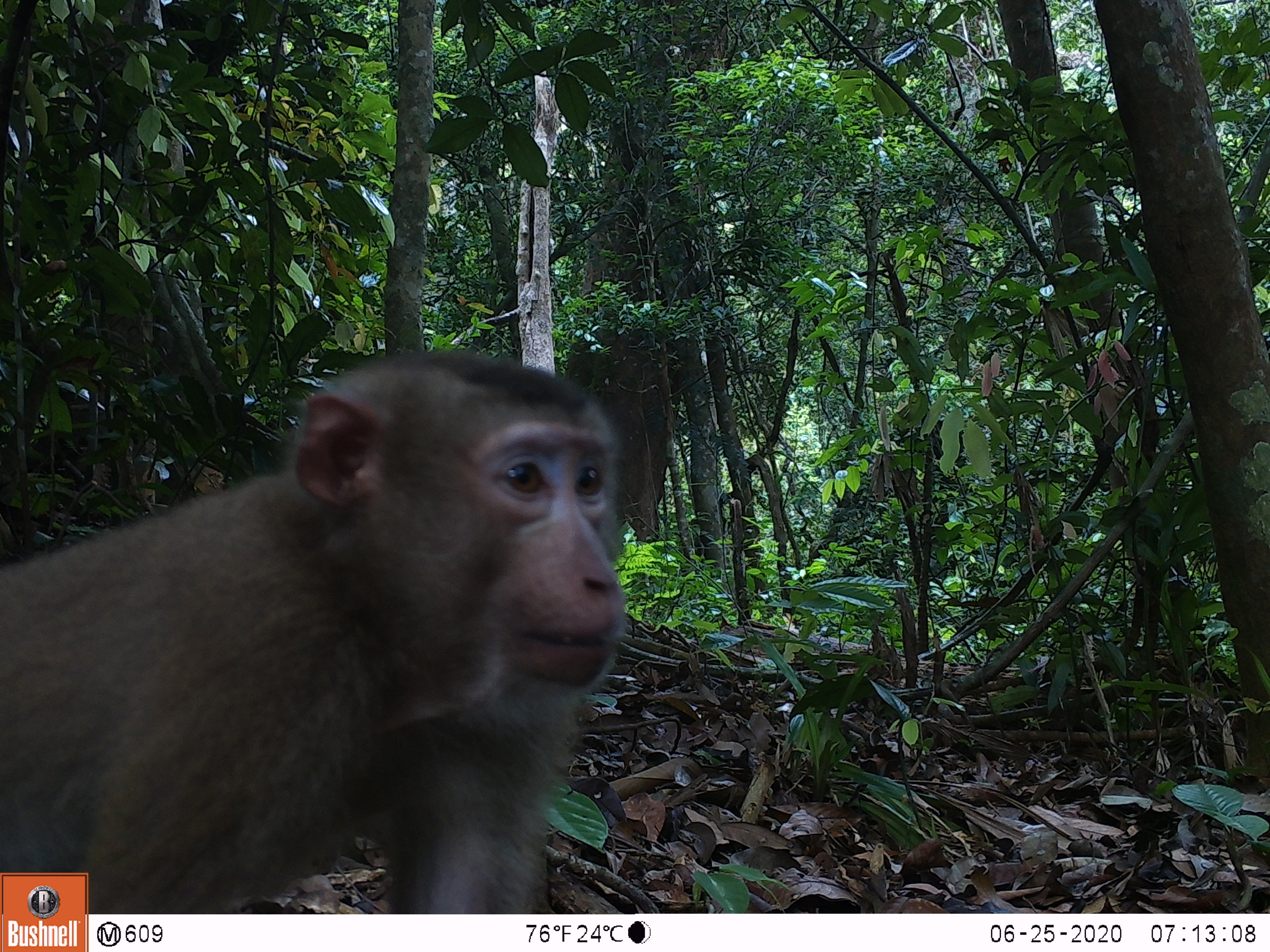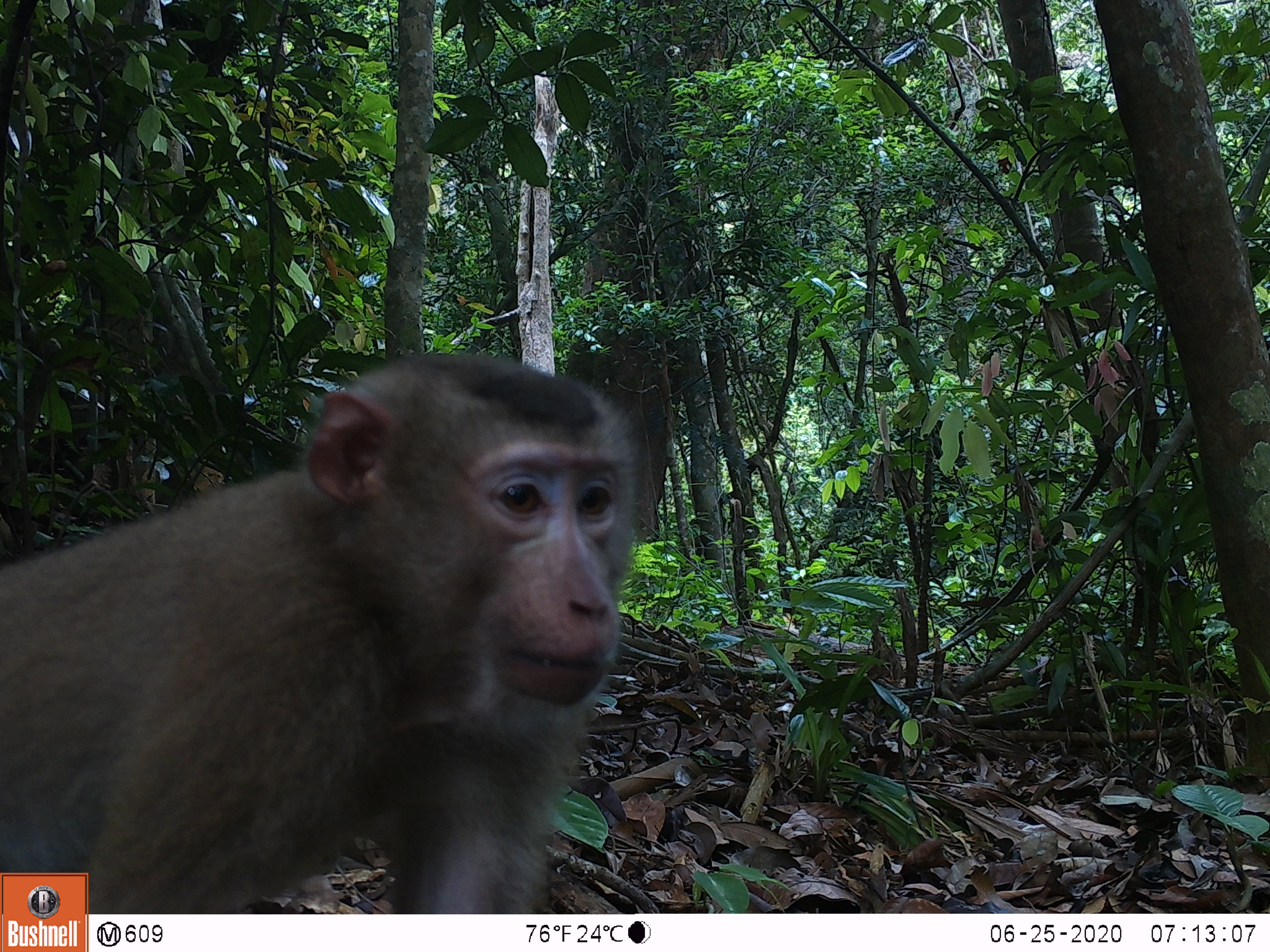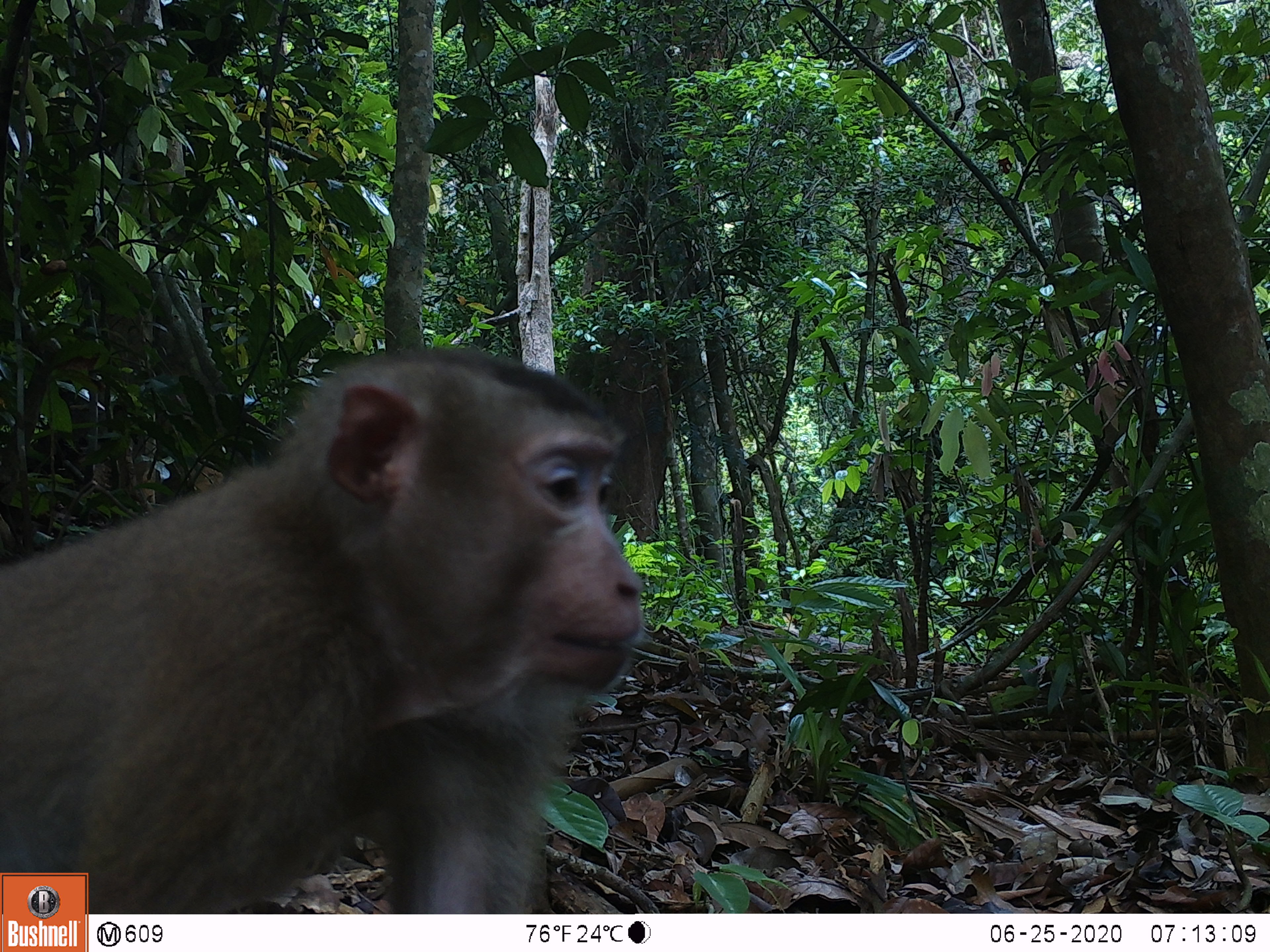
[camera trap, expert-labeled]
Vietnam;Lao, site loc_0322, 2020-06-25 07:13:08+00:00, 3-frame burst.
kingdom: Animalia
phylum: Chordata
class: Mammalia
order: Primates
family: Cercopithecidae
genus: Macaca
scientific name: Macaca nemestrina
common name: pig-tailed macaque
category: pig tailed macaque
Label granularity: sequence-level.